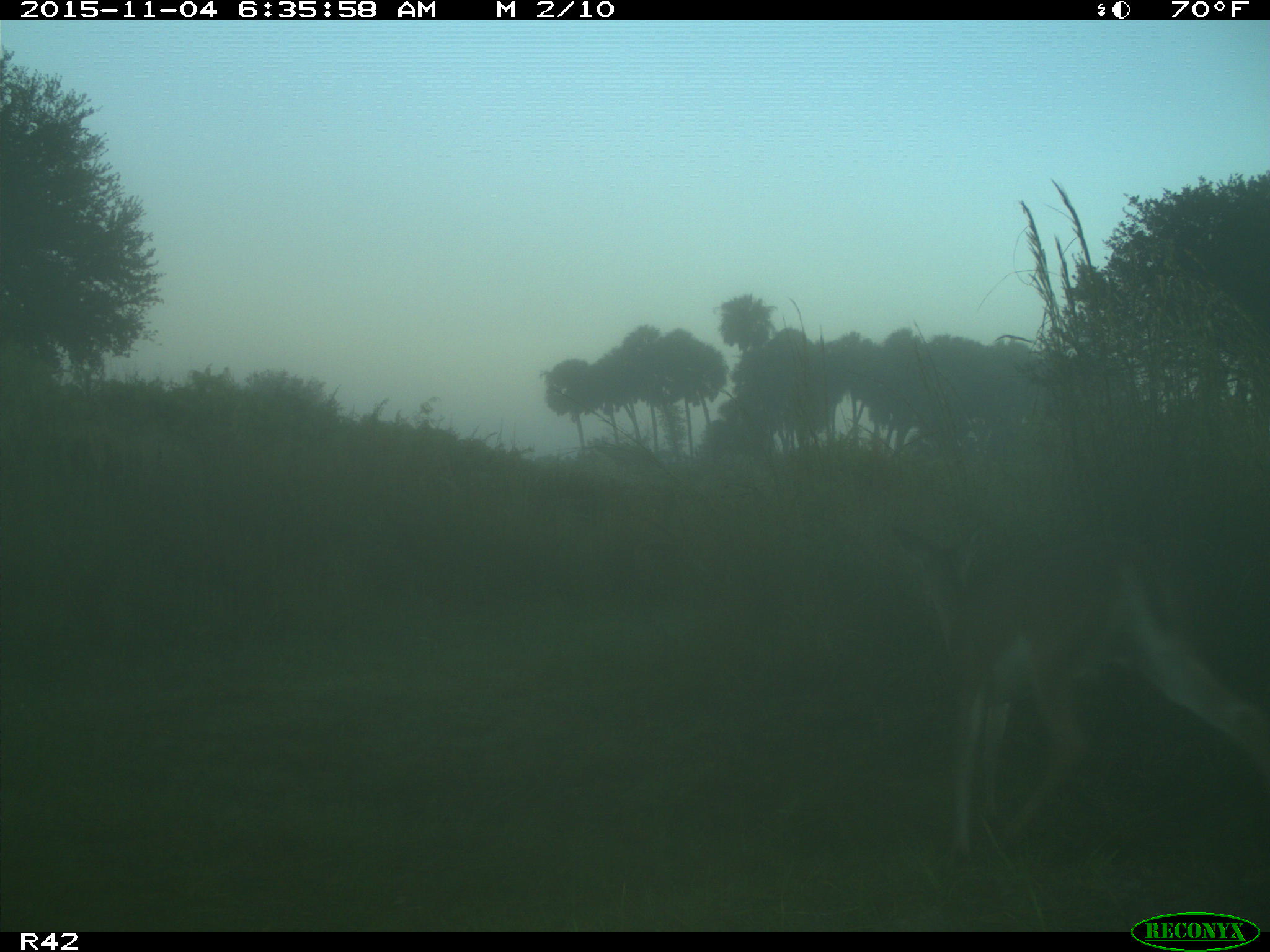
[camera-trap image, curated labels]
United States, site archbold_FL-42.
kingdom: Animalia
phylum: Chordata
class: Mammalia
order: Artiodactyla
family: Cervidae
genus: Odocoileus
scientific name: Odocoileus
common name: deer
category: unidentified deer